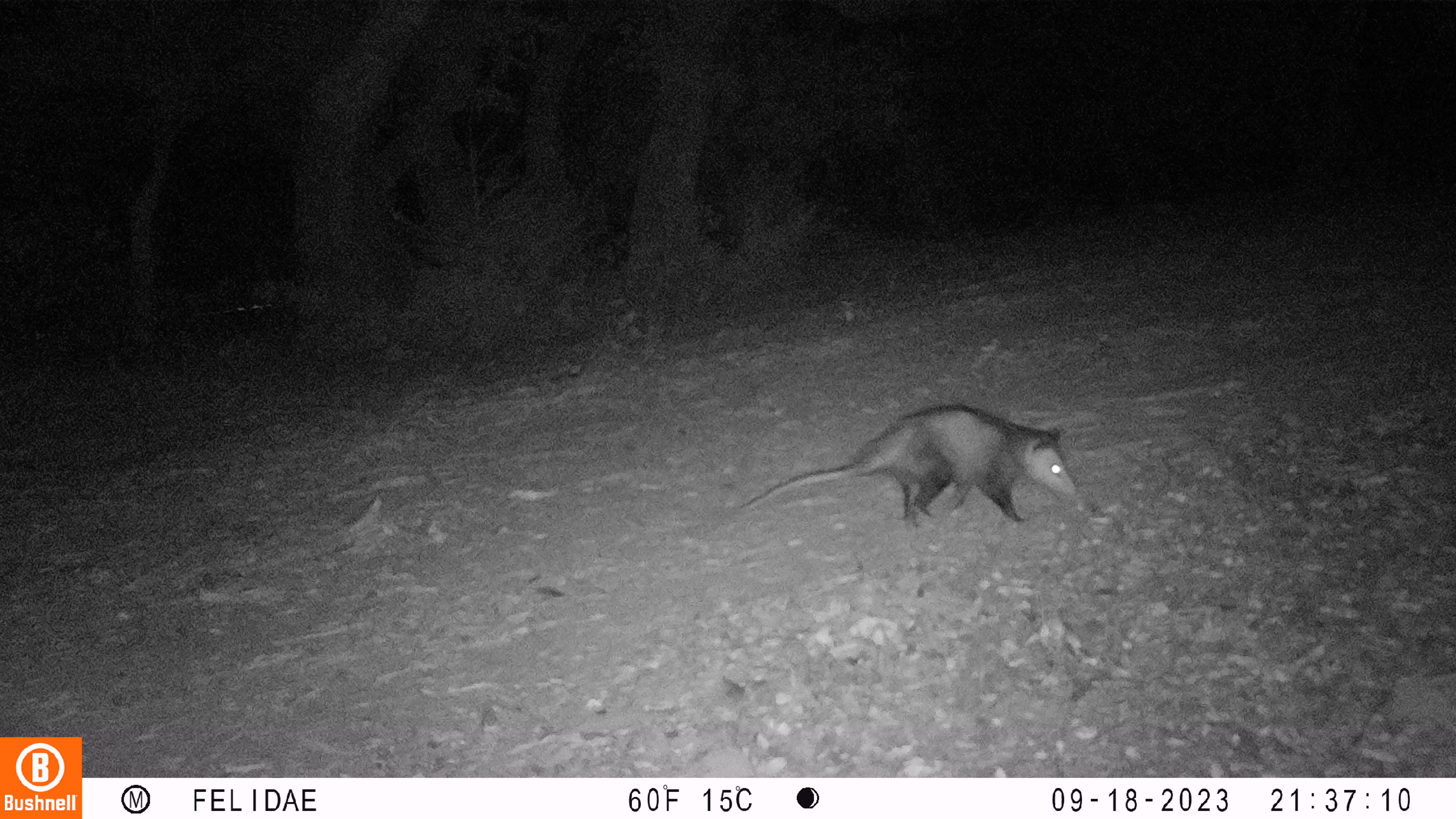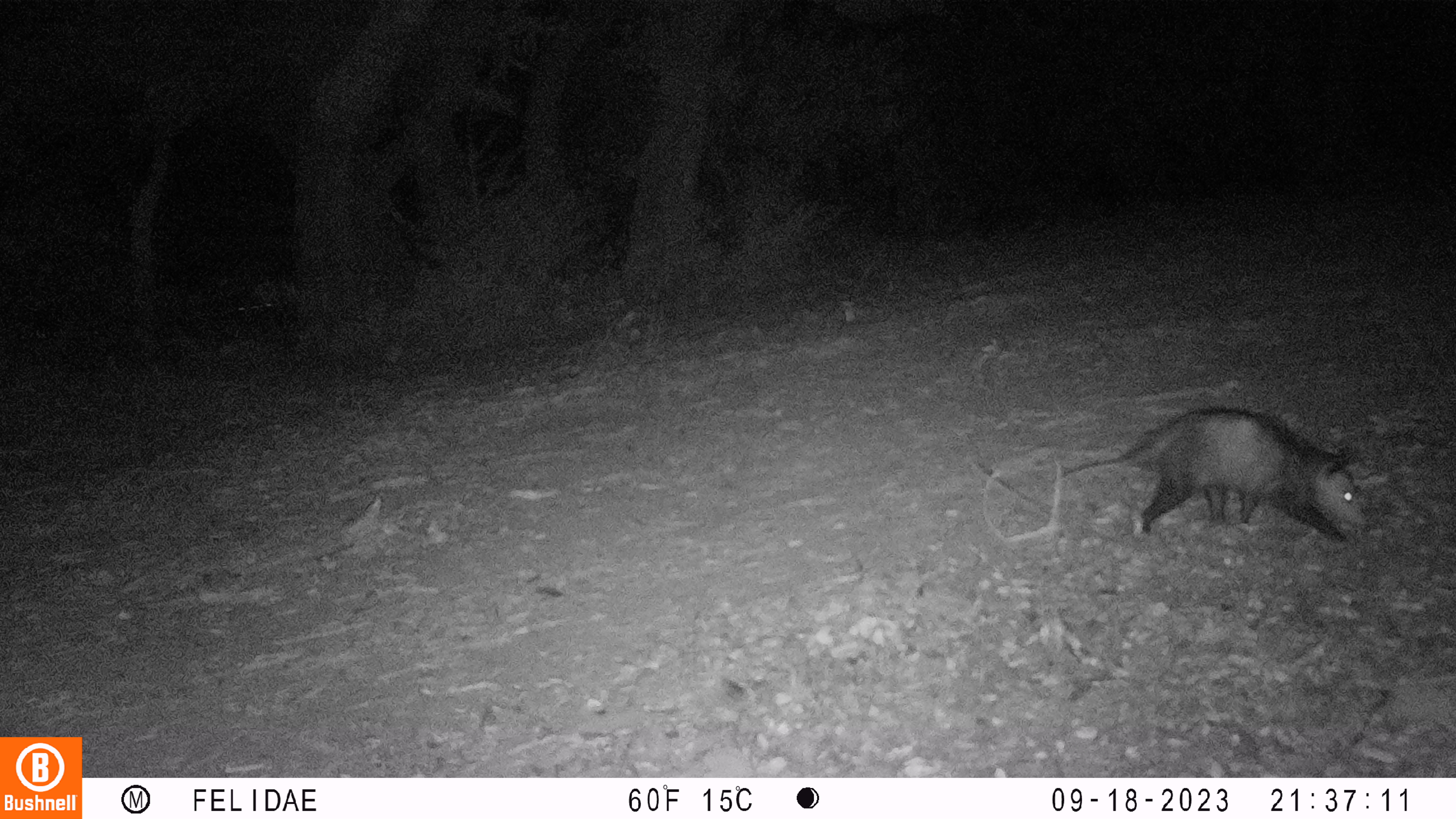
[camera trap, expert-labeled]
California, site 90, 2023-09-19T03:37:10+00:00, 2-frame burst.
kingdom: Animalia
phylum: Chordata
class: Mammalia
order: Didelphimorphia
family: Didelphidae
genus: Didelphis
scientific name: Didelphis virginiana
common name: virginia opossum